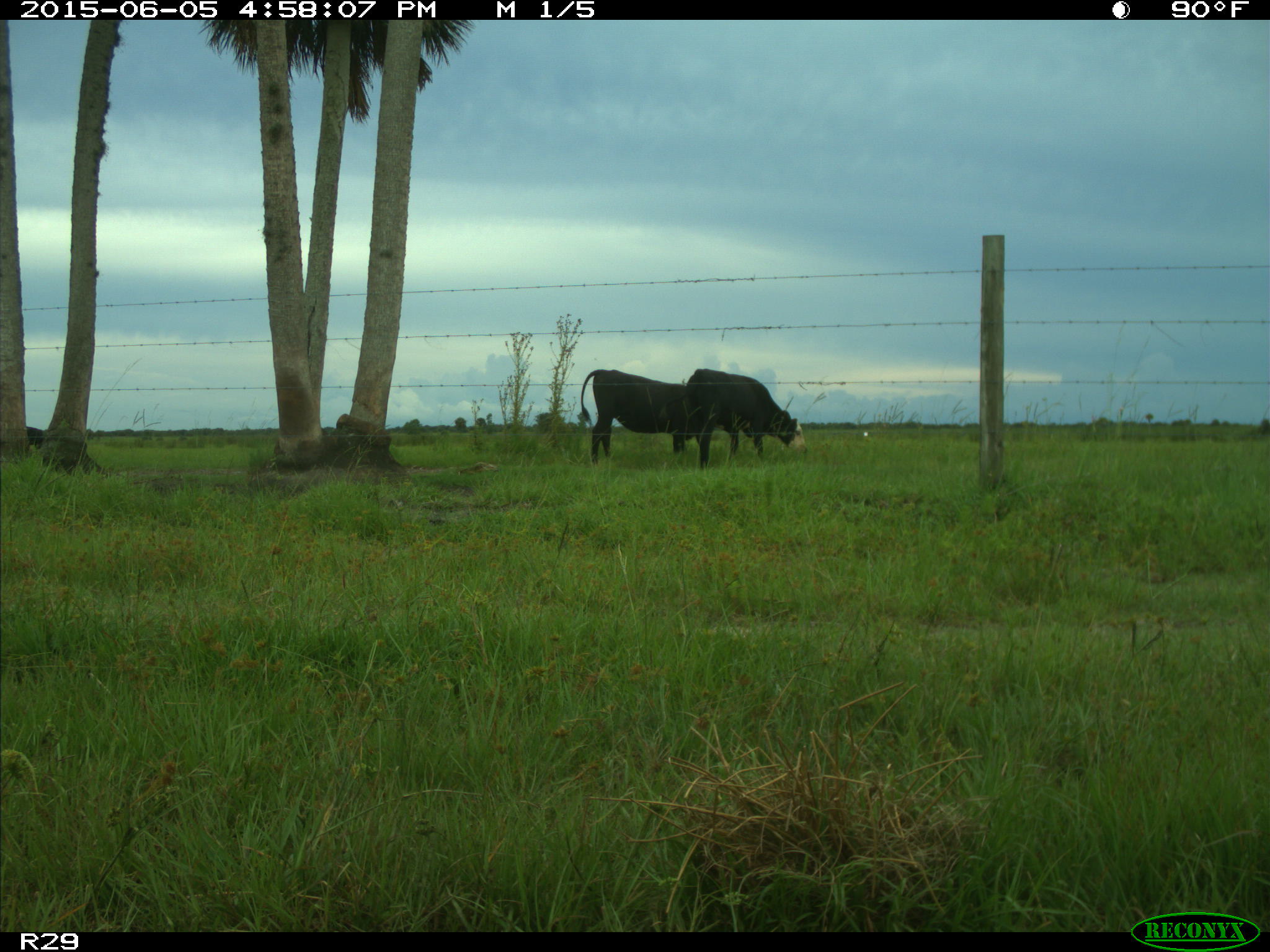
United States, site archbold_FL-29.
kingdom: Animalia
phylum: Chordata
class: Mammalia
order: Artiodactyla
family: Bovidae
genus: Bos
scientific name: Bos taurus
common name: domestic cow